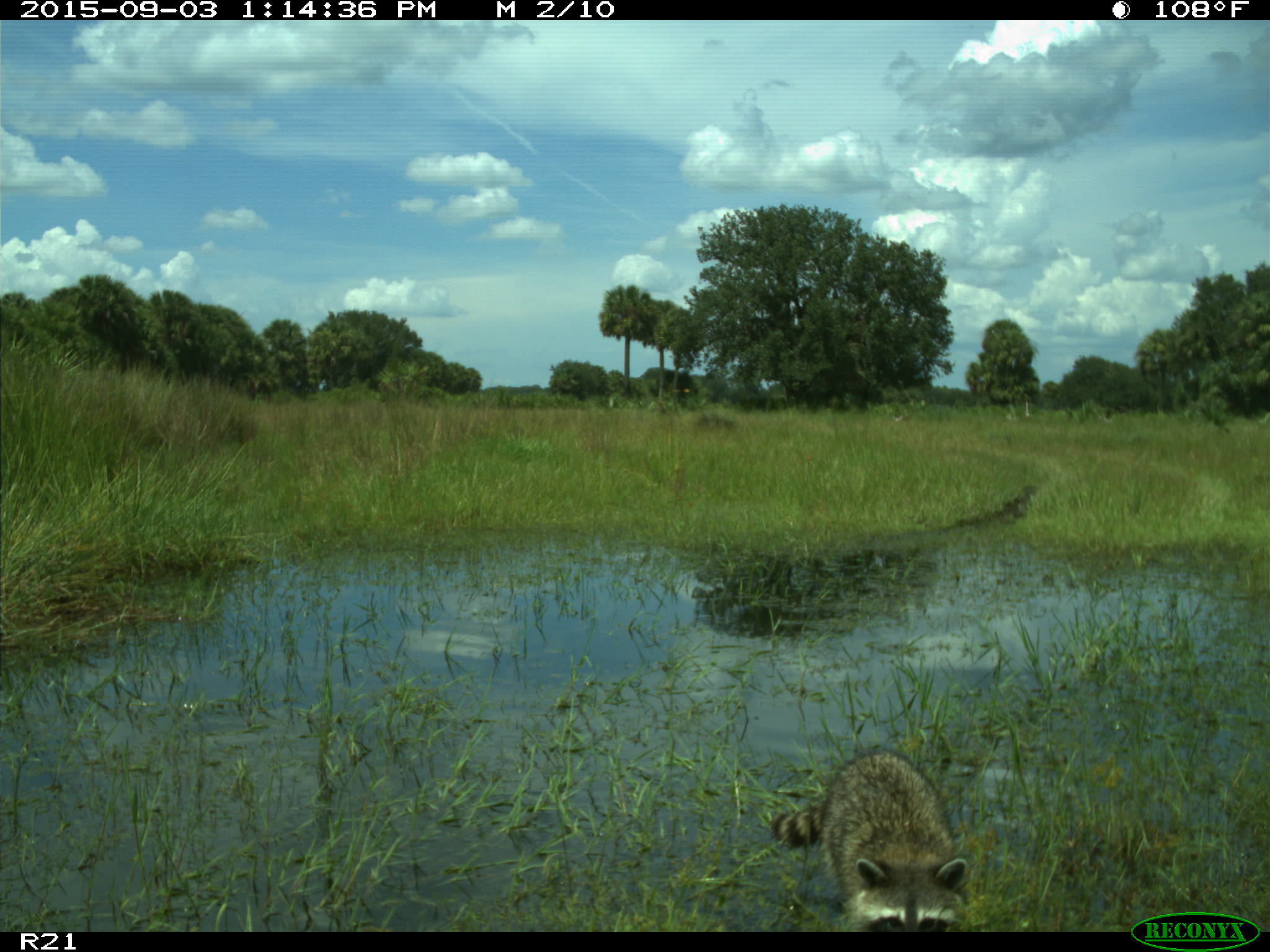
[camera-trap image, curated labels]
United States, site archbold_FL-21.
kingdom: Animalia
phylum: Chordata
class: Mammalia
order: Carnivora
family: Procyonidae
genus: Procyon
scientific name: Procyon lotor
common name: common raccoon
Procyon lotor (common raccoon).